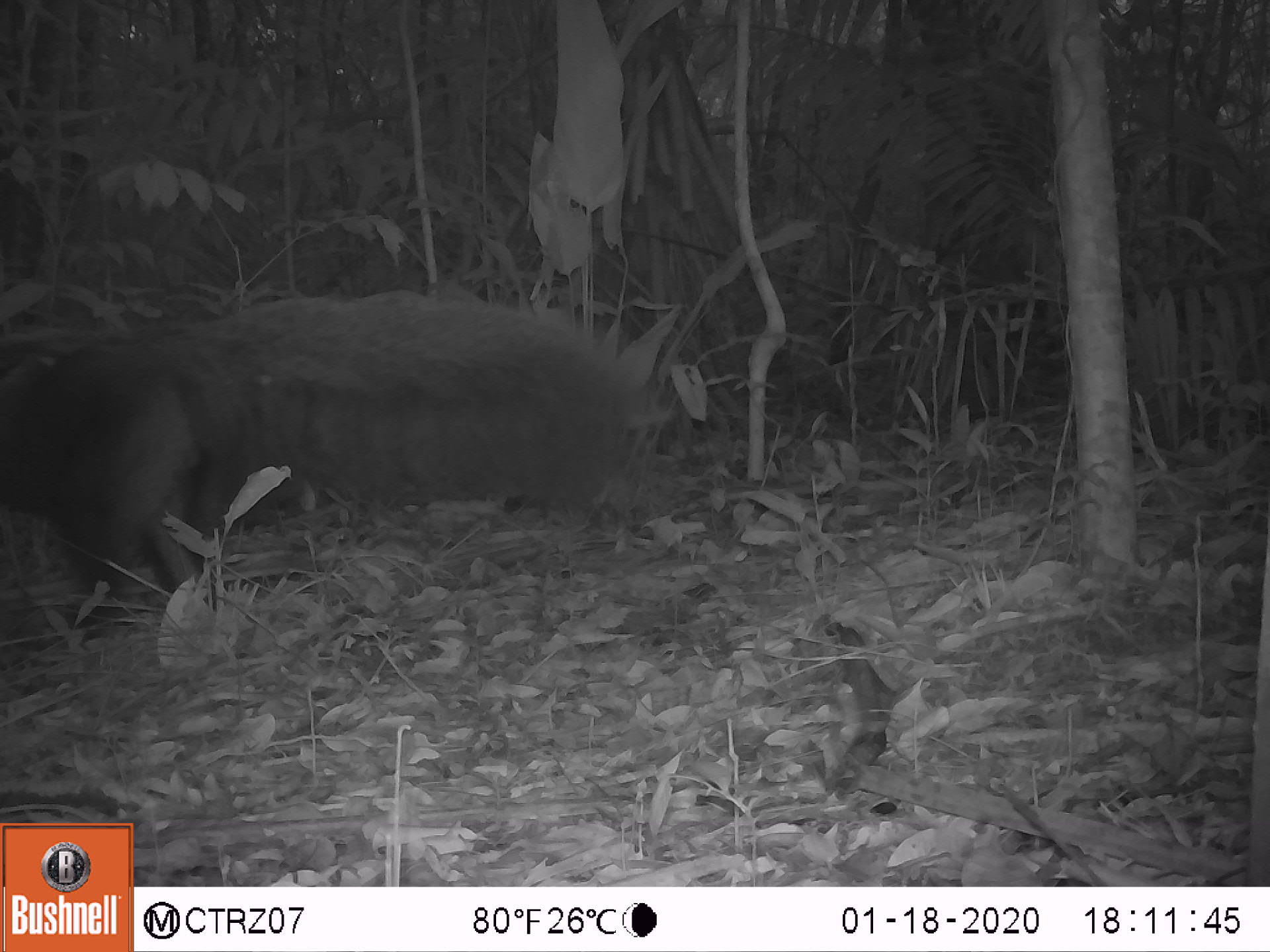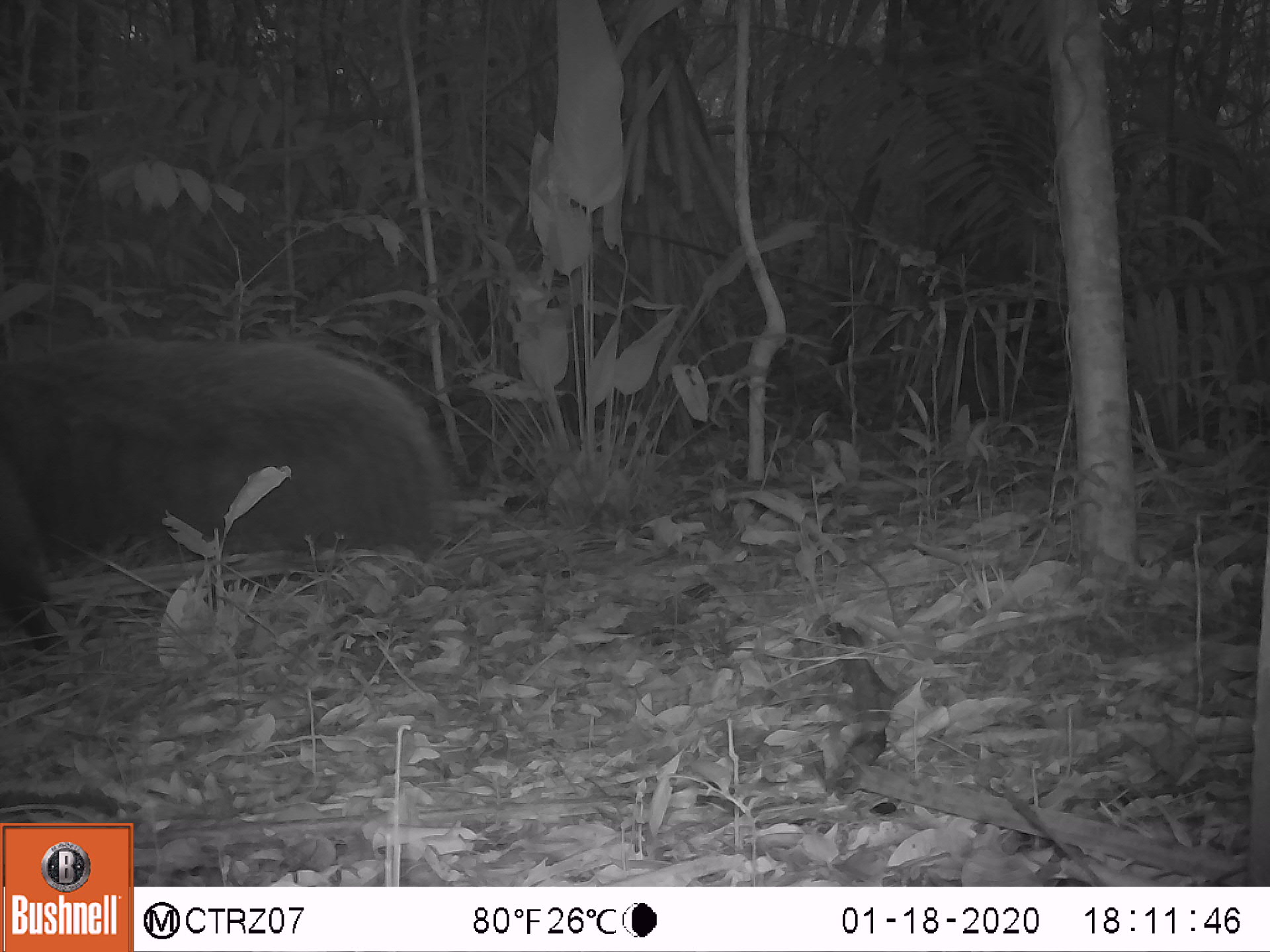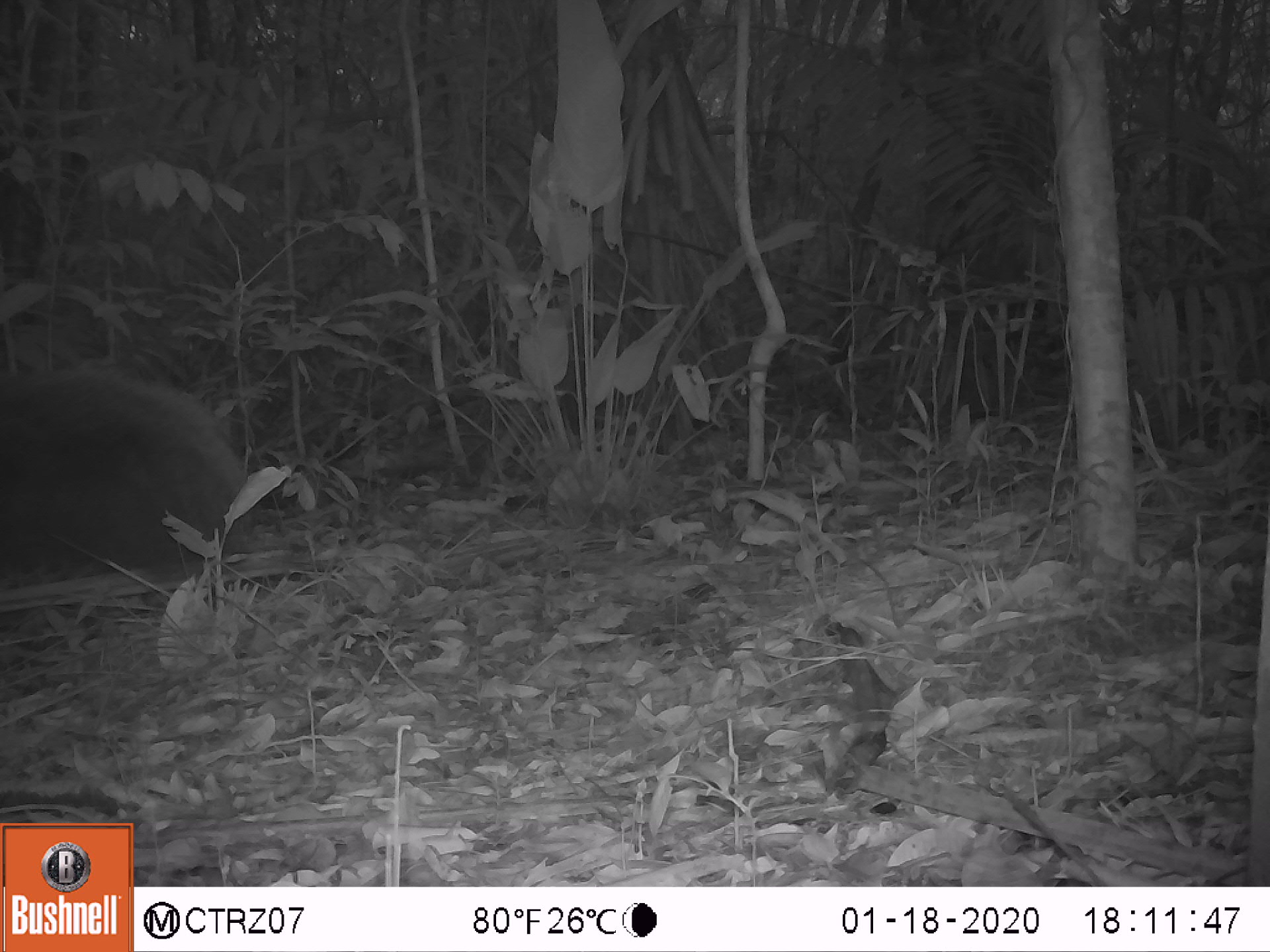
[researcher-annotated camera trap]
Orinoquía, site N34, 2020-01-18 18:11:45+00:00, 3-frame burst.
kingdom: Animalia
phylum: Chordata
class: Mammalia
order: Pilosa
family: Myrmecophagidae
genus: Myrmecophaga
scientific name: Myrmecophaga tridactyla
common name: giant anteater